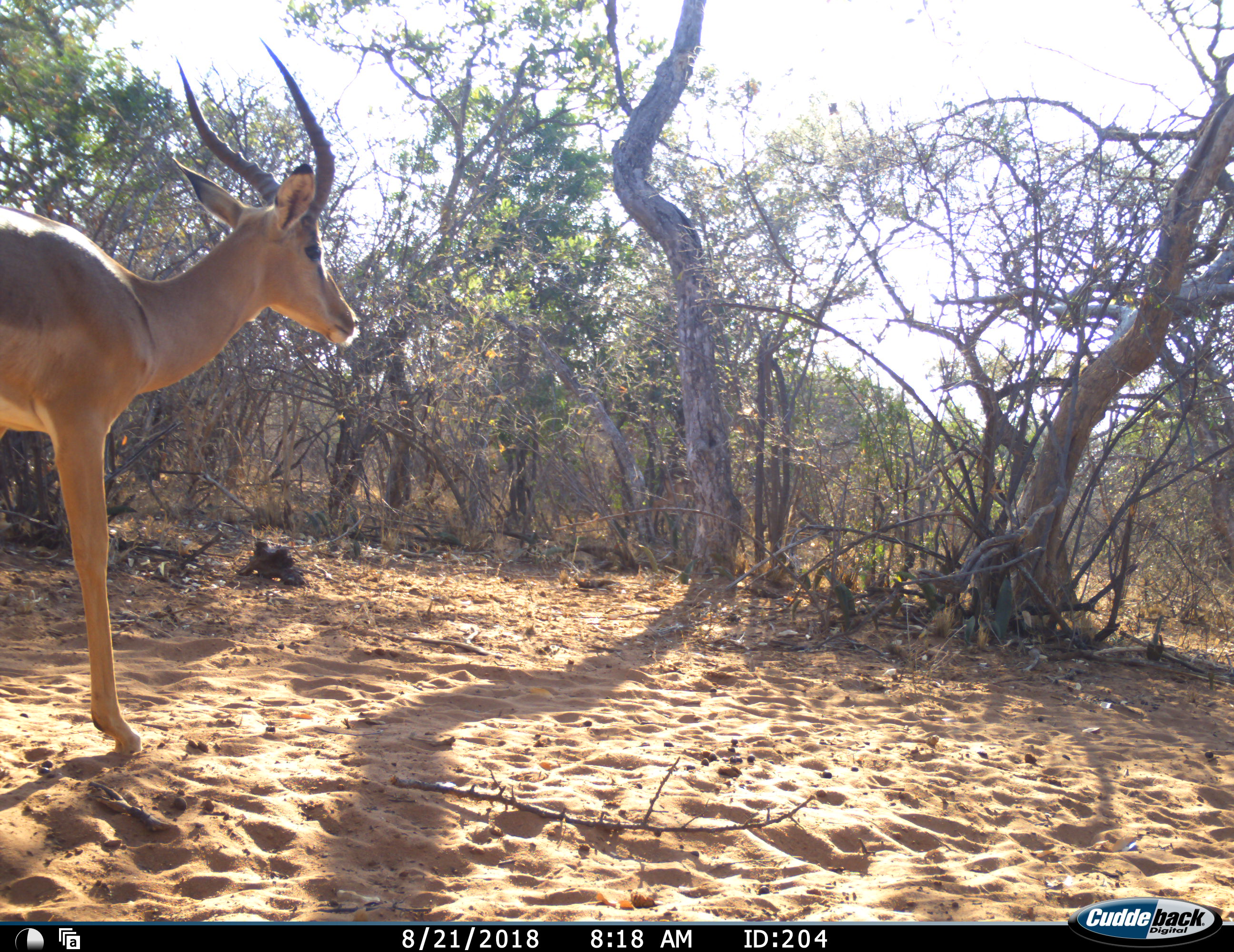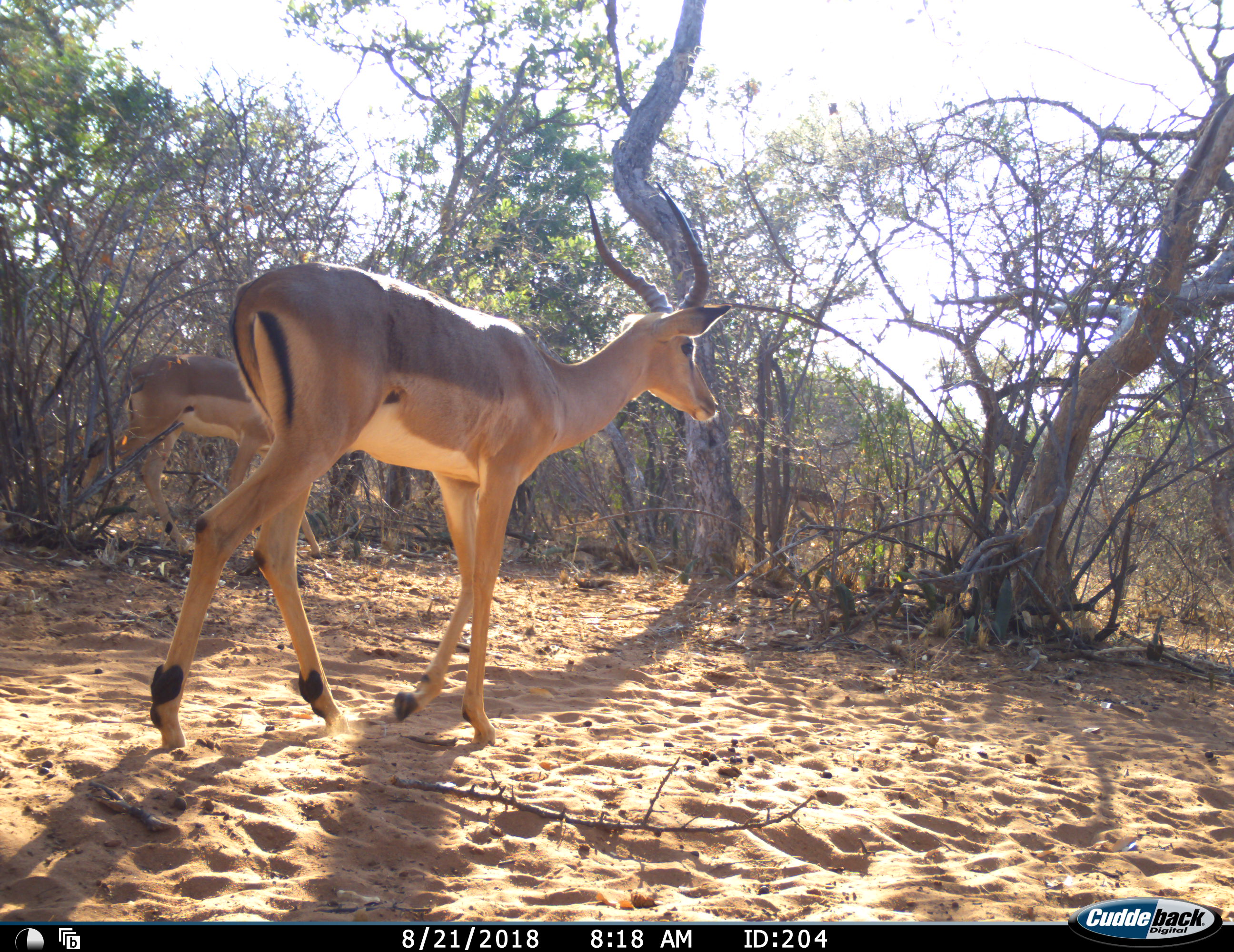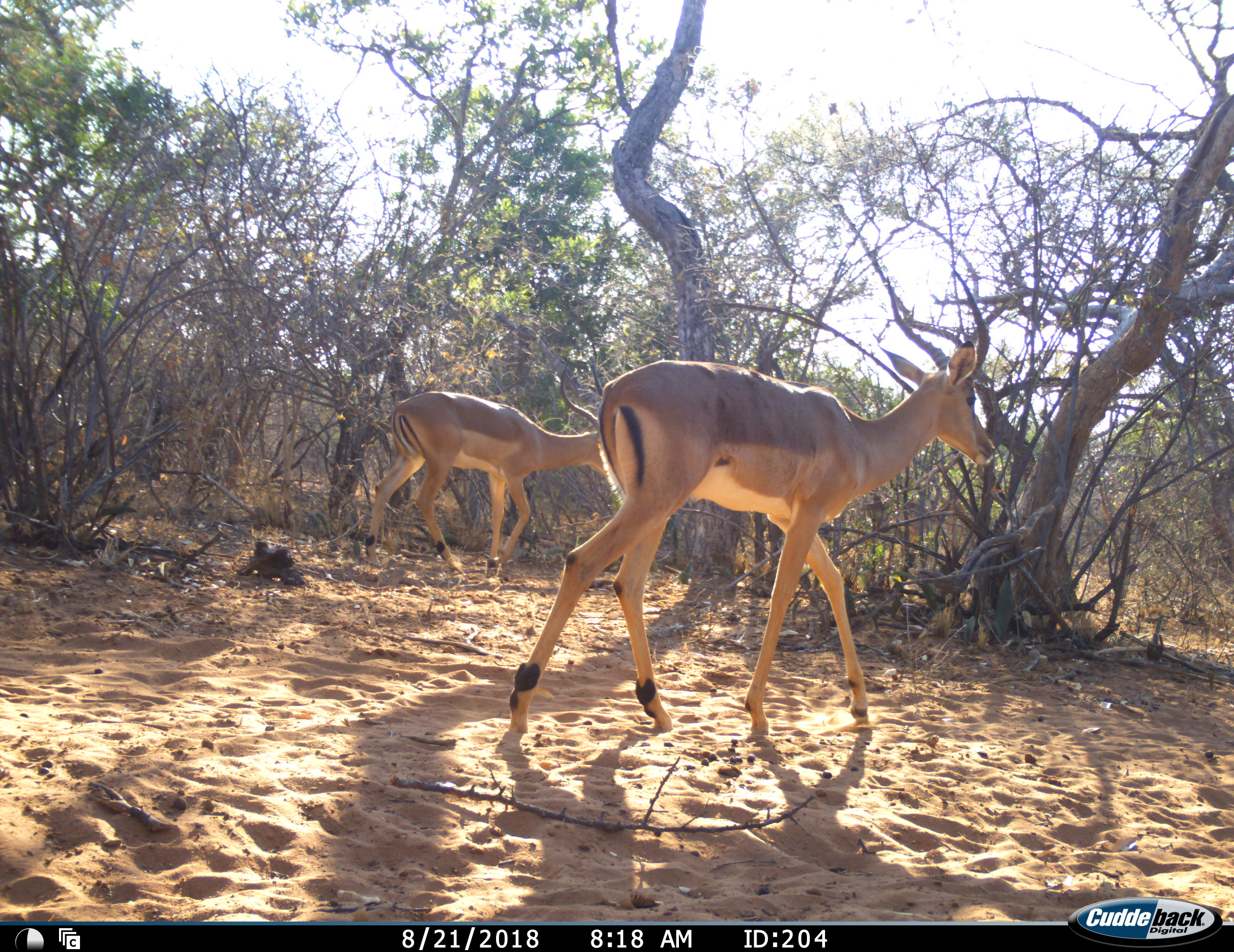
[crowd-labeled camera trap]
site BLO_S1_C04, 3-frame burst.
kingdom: Animalia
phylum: Chordata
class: Mammalia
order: Artiodactyla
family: Bovidae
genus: Aepyceros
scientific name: Aepyceros melampus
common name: impala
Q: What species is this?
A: Impala (Aepyceros melampus).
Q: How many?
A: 2.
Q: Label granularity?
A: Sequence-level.